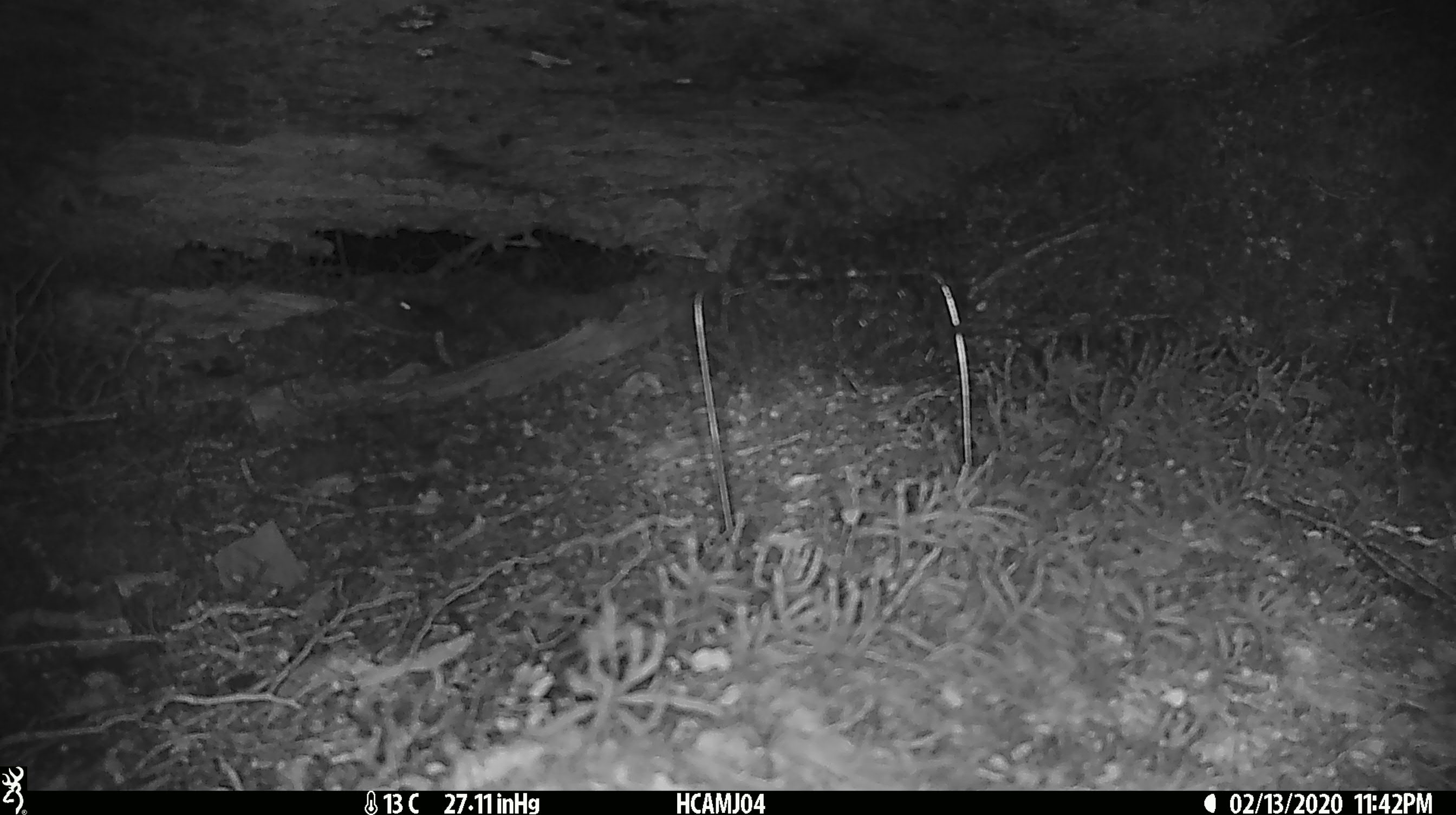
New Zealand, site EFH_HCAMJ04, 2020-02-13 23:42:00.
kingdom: Animalia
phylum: Chordata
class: Mammalia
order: Rodentia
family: Muridae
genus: Mus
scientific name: Mus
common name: mouse